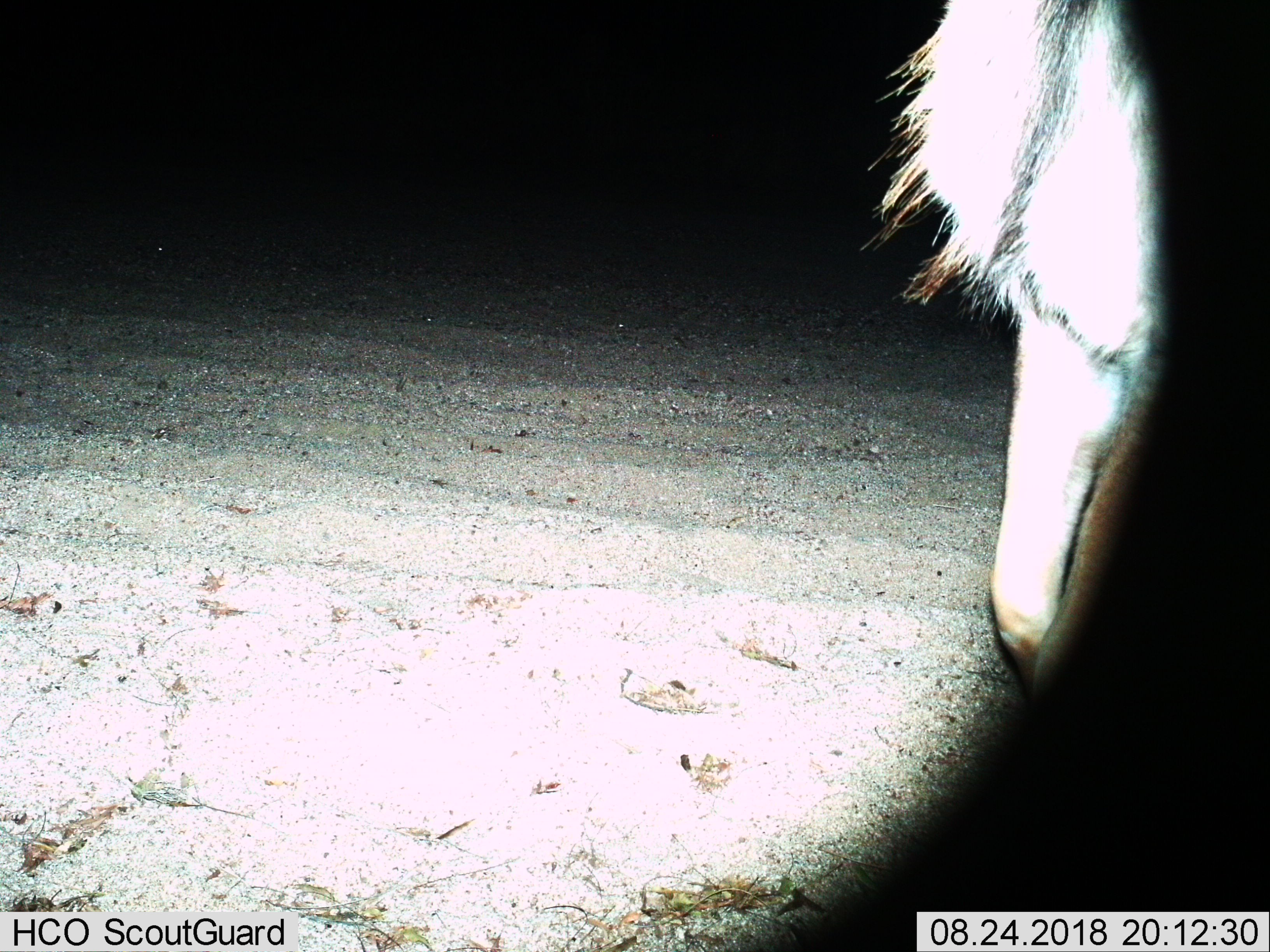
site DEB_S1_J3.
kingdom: Animalia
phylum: Chordata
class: Mammalia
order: Artiodactyla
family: Bovidae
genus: Tragelaphus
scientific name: Tragelaphus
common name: kudu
Kudu (Tragelaphus), count 1. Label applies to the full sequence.